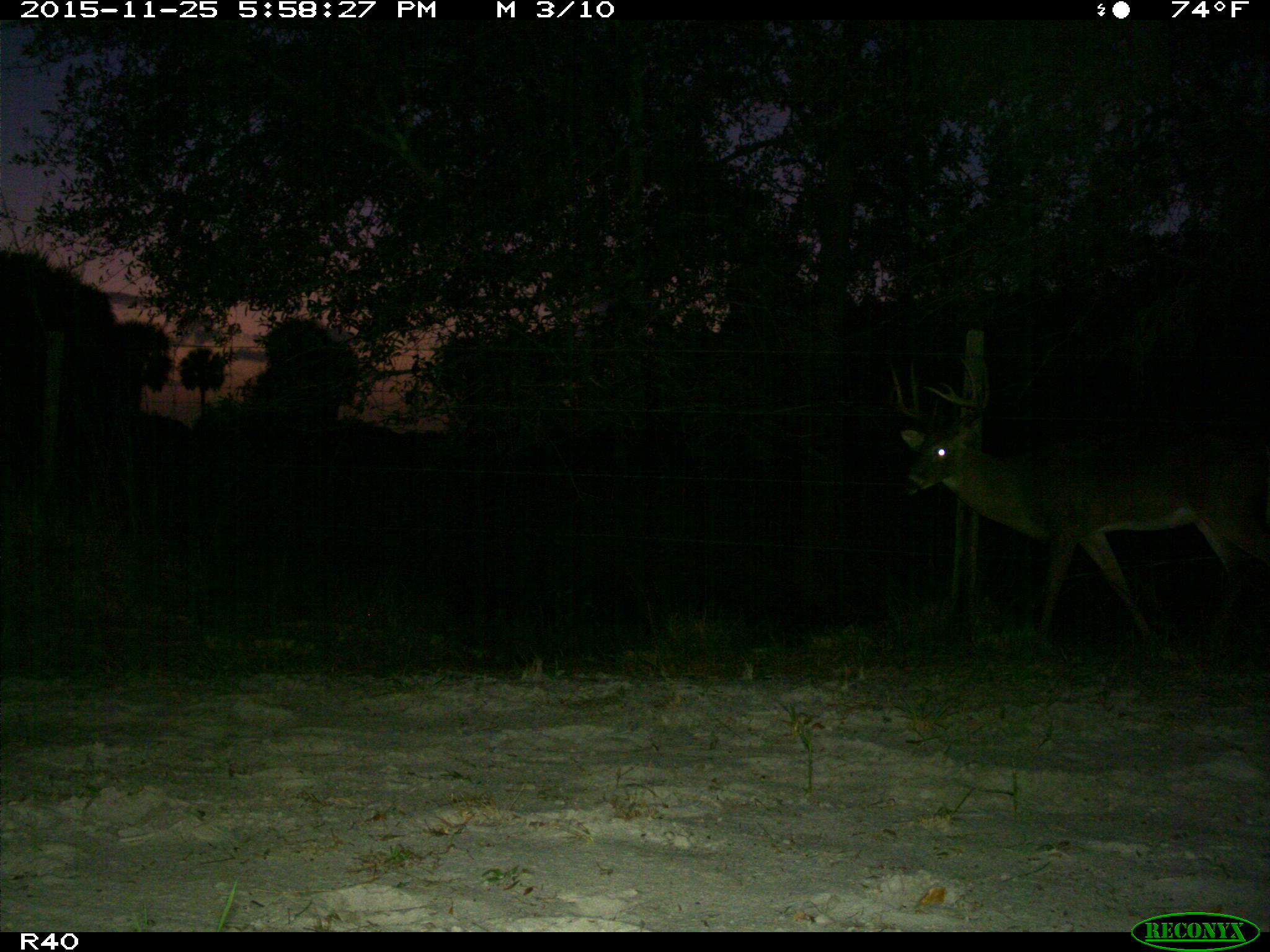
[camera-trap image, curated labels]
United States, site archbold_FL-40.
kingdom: Animalia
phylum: Chordata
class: Mammalia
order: Artiodactyla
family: Cervidae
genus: Odocoileus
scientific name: Odocoileus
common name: deer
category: unidentified deer